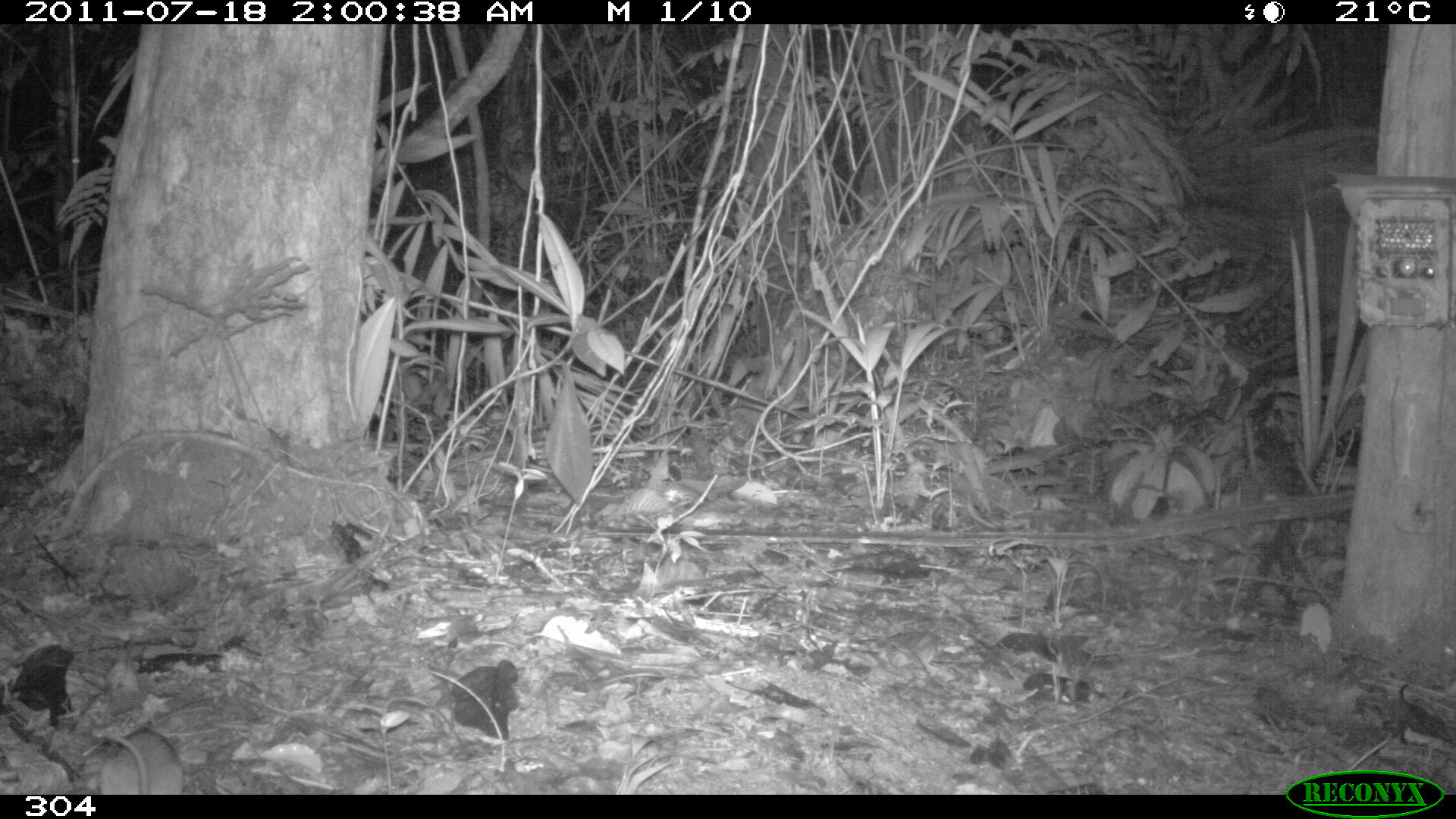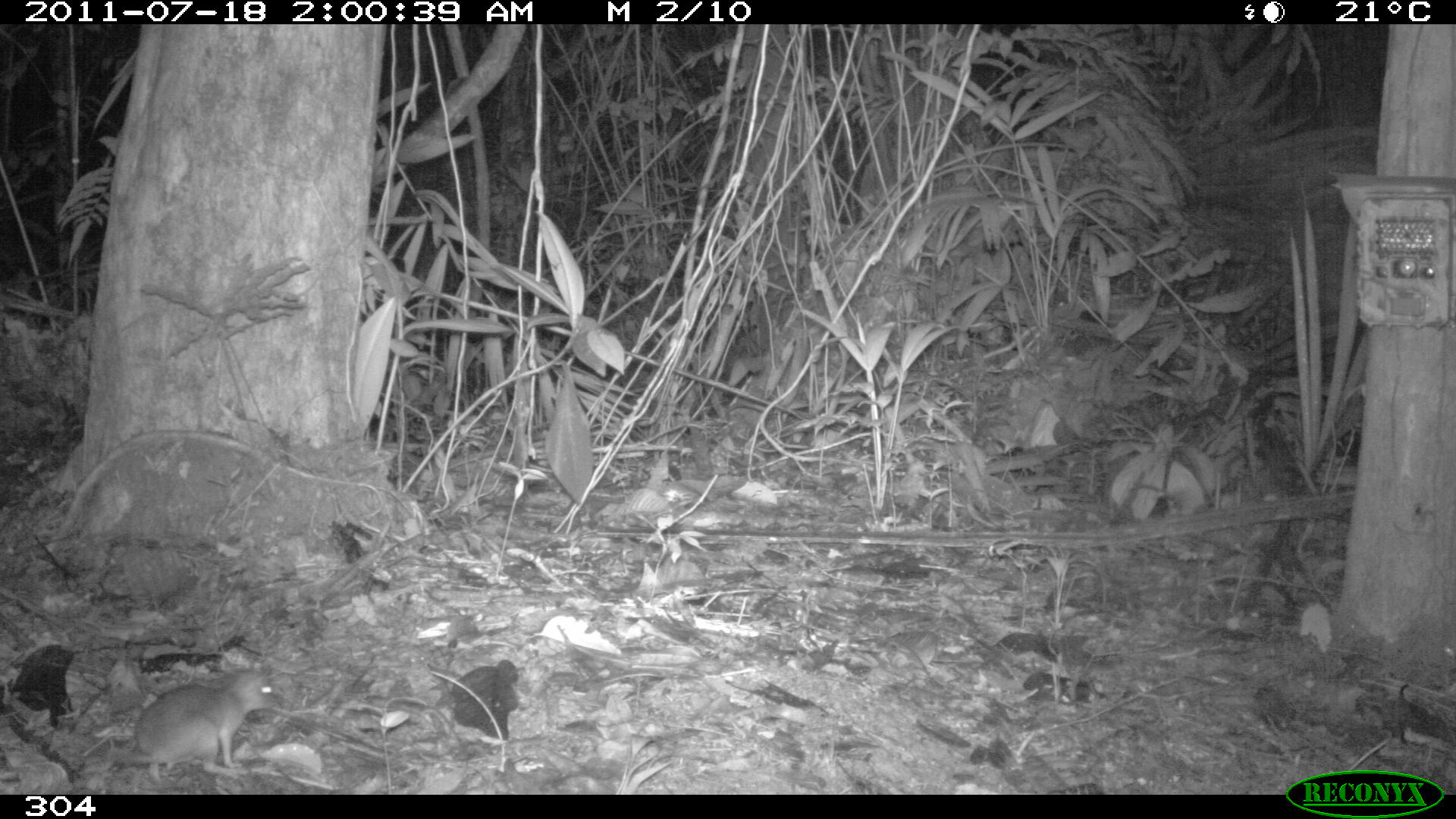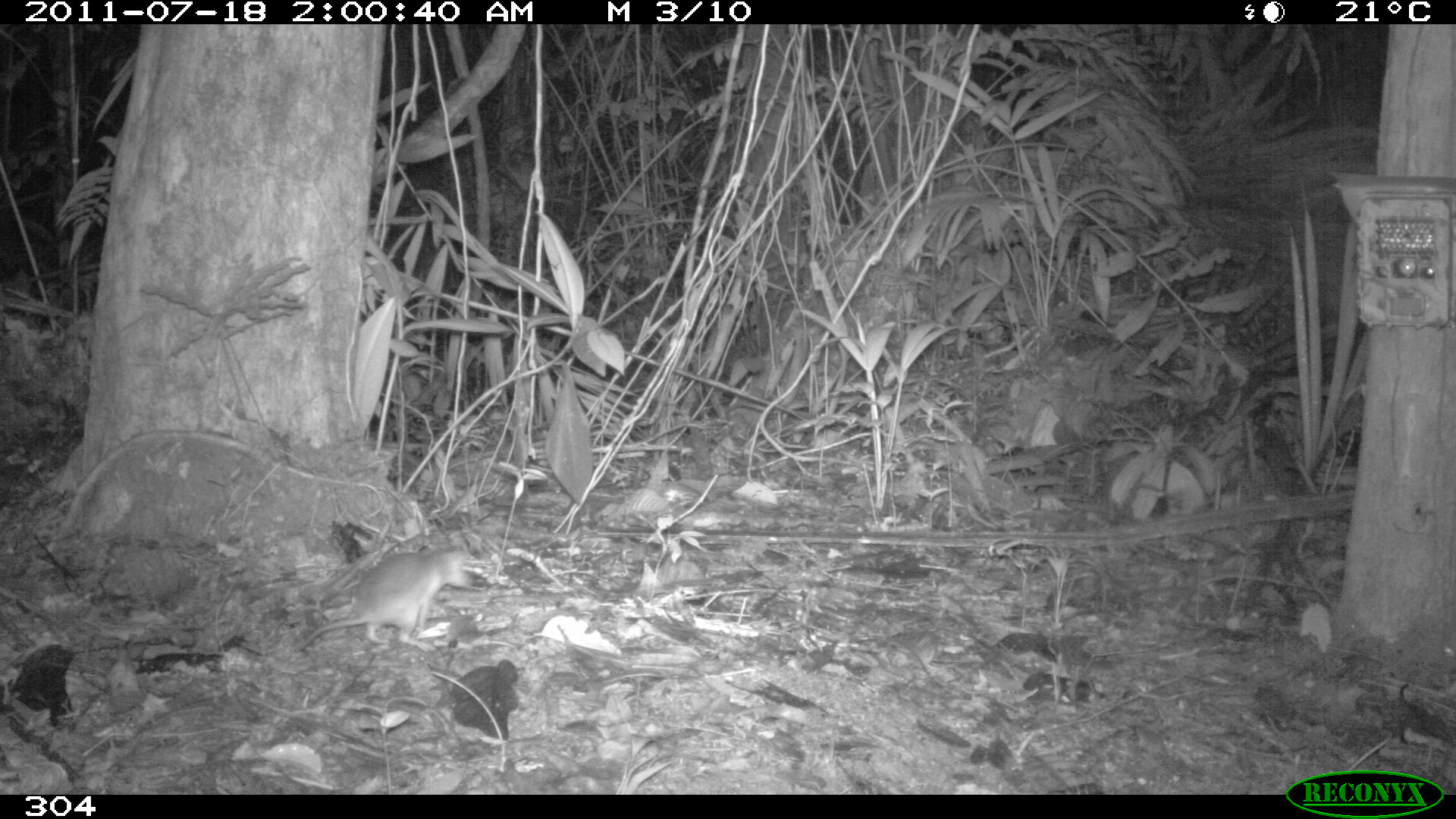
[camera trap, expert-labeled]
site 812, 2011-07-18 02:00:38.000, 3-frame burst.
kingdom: Animalia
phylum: Chordata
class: Mammalia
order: Rodentia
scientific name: Rodentia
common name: rodents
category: unknown rodent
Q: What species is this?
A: Unknown rodent (rodents) (Rodentia).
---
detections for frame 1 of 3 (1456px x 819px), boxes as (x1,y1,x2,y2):
unknown rodent: (90,725,181,794)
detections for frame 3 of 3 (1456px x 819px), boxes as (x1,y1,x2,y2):
unknown rodent: (297,546,472,653)